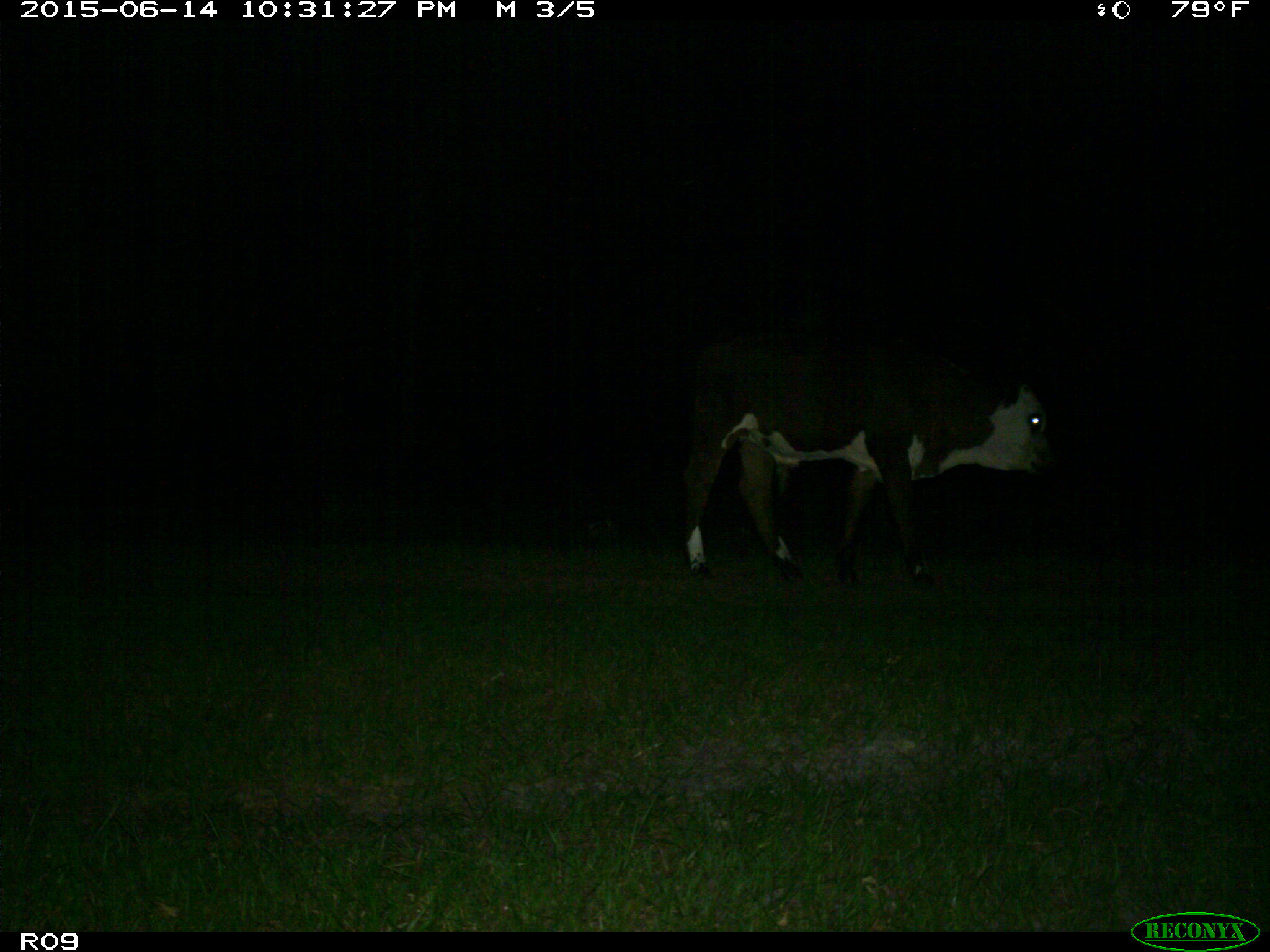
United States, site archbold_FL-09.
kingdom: Animalia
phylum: Chordata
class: Mammalia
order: Artiodactyla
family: Bovidae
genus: Bos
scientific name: Bos taurus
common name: domestic cow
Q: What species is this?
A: Bos taurus (domestic cow).